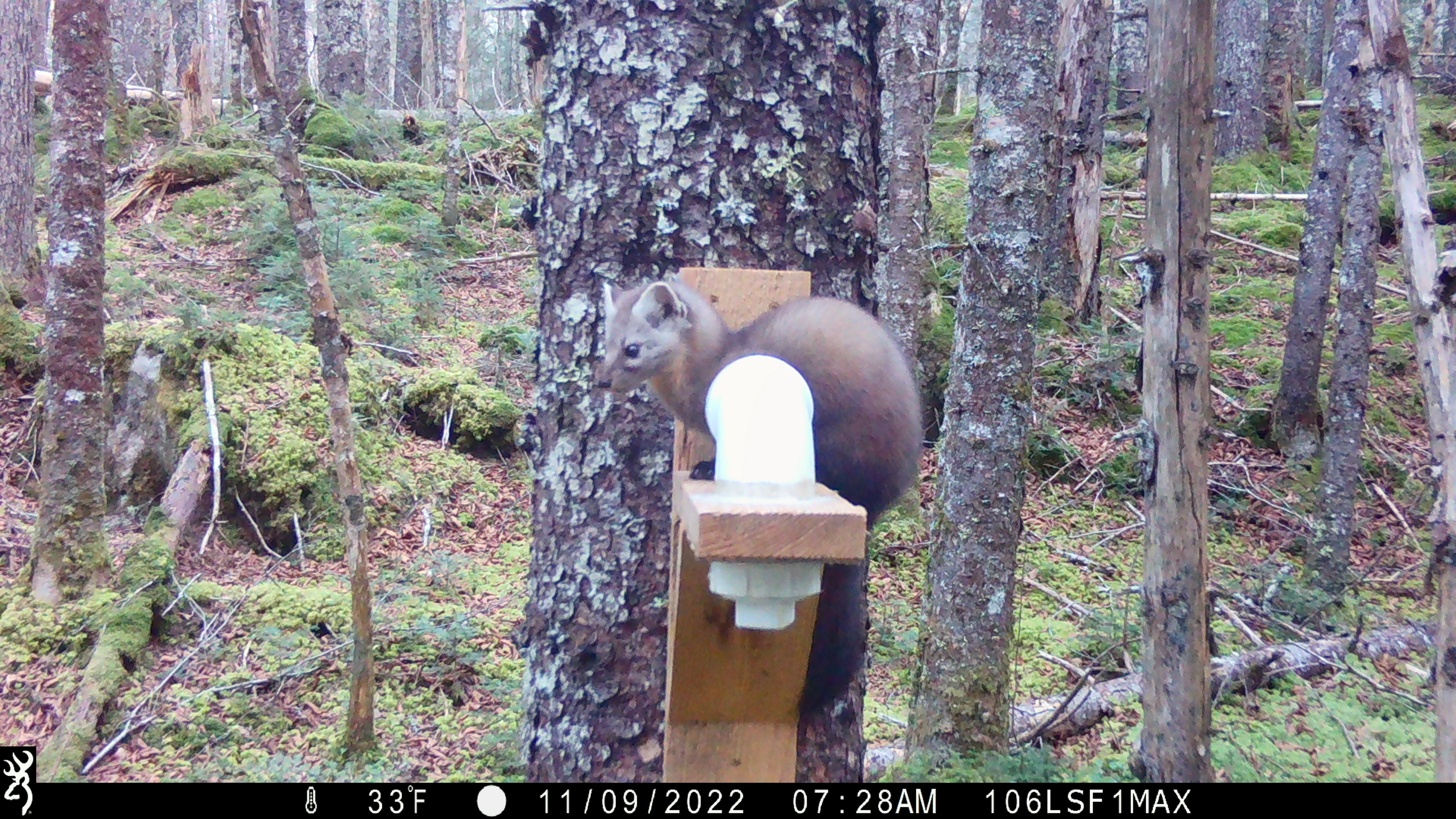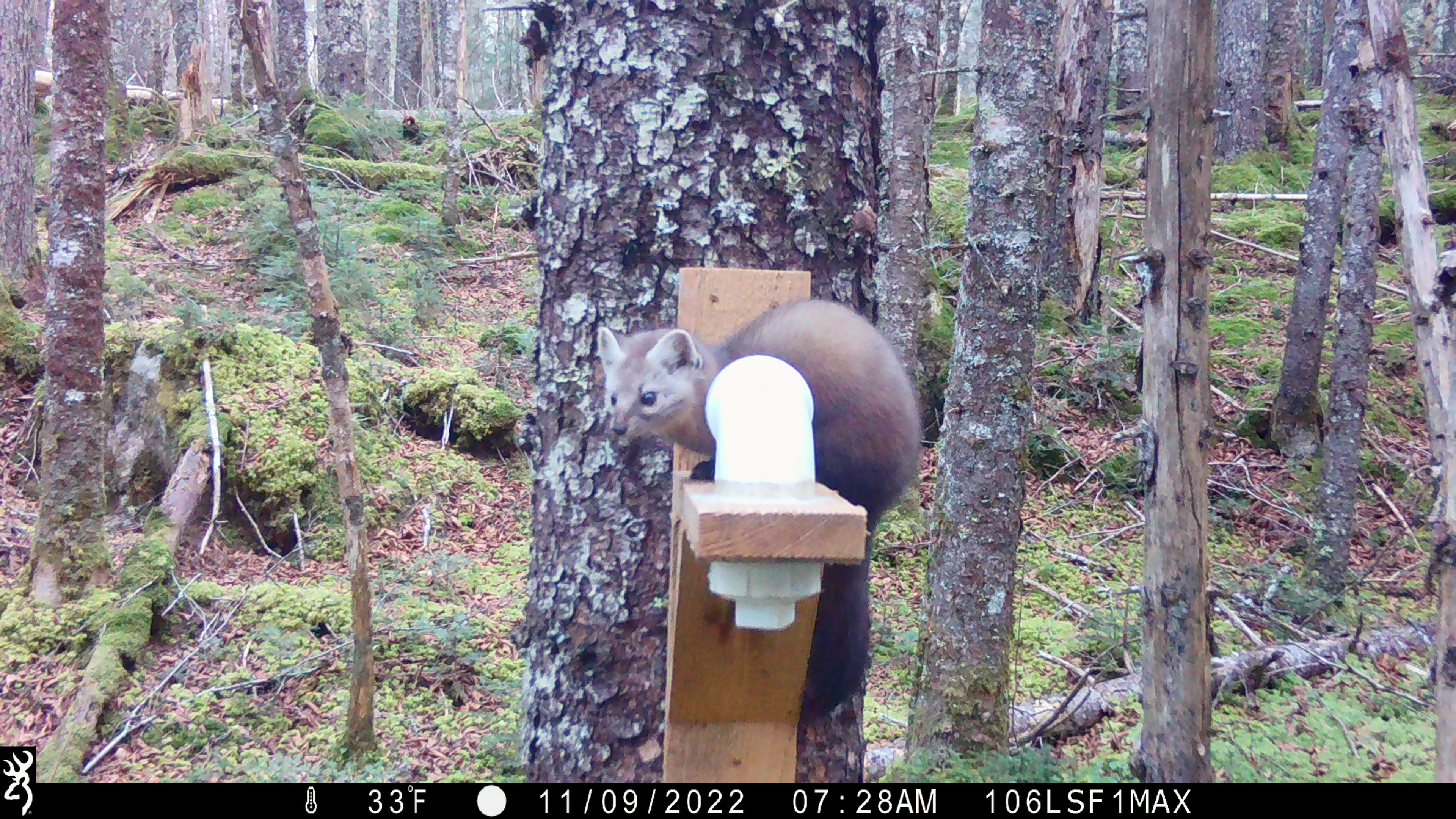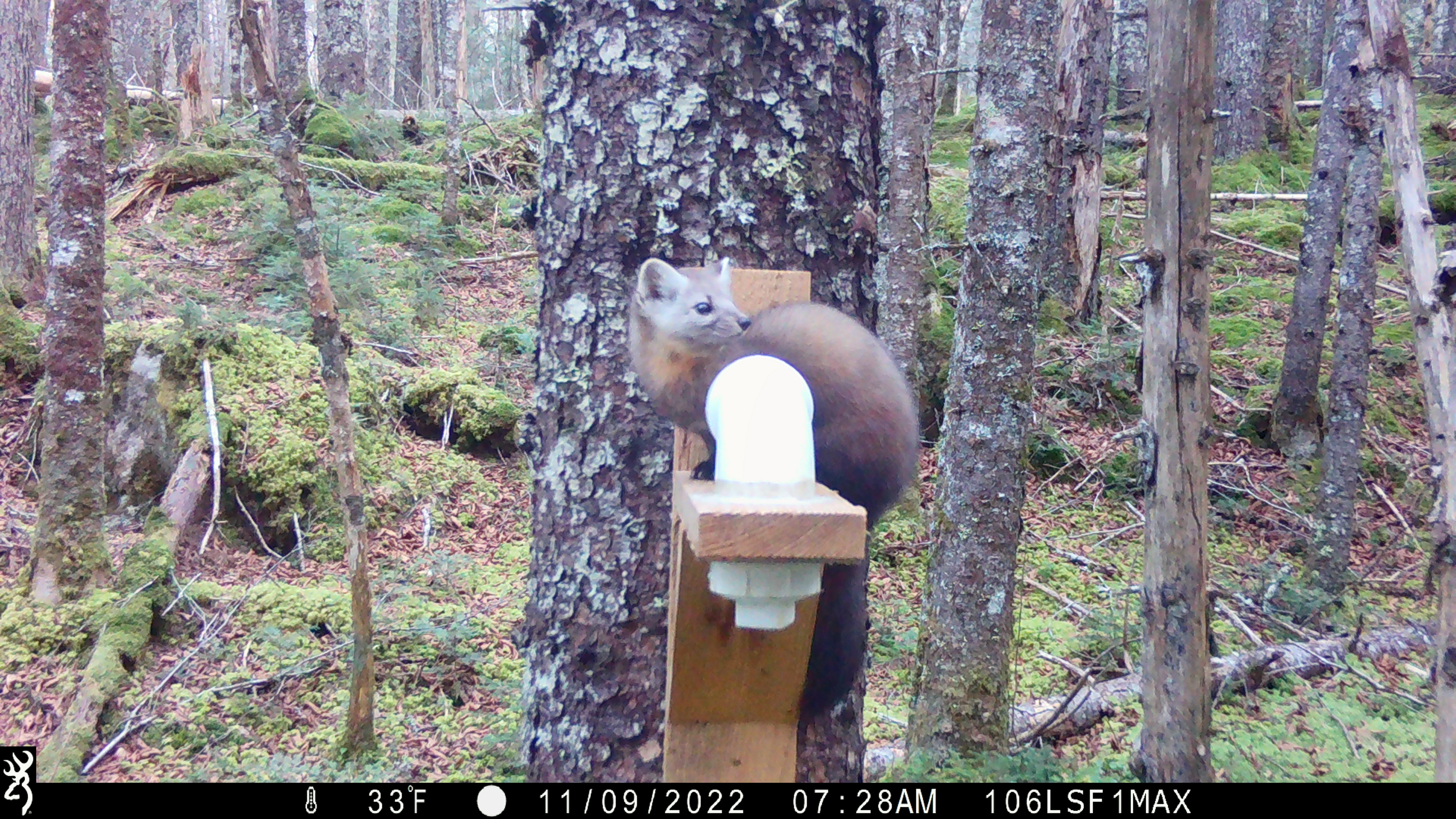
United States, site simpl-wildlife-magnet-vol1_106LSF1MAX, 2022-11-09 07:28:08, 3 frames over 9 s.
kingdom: Animalia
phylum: Chordata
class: Mammalia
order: Carnivora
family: Mustelidae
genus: Martes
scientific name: Martes americana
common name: american marten